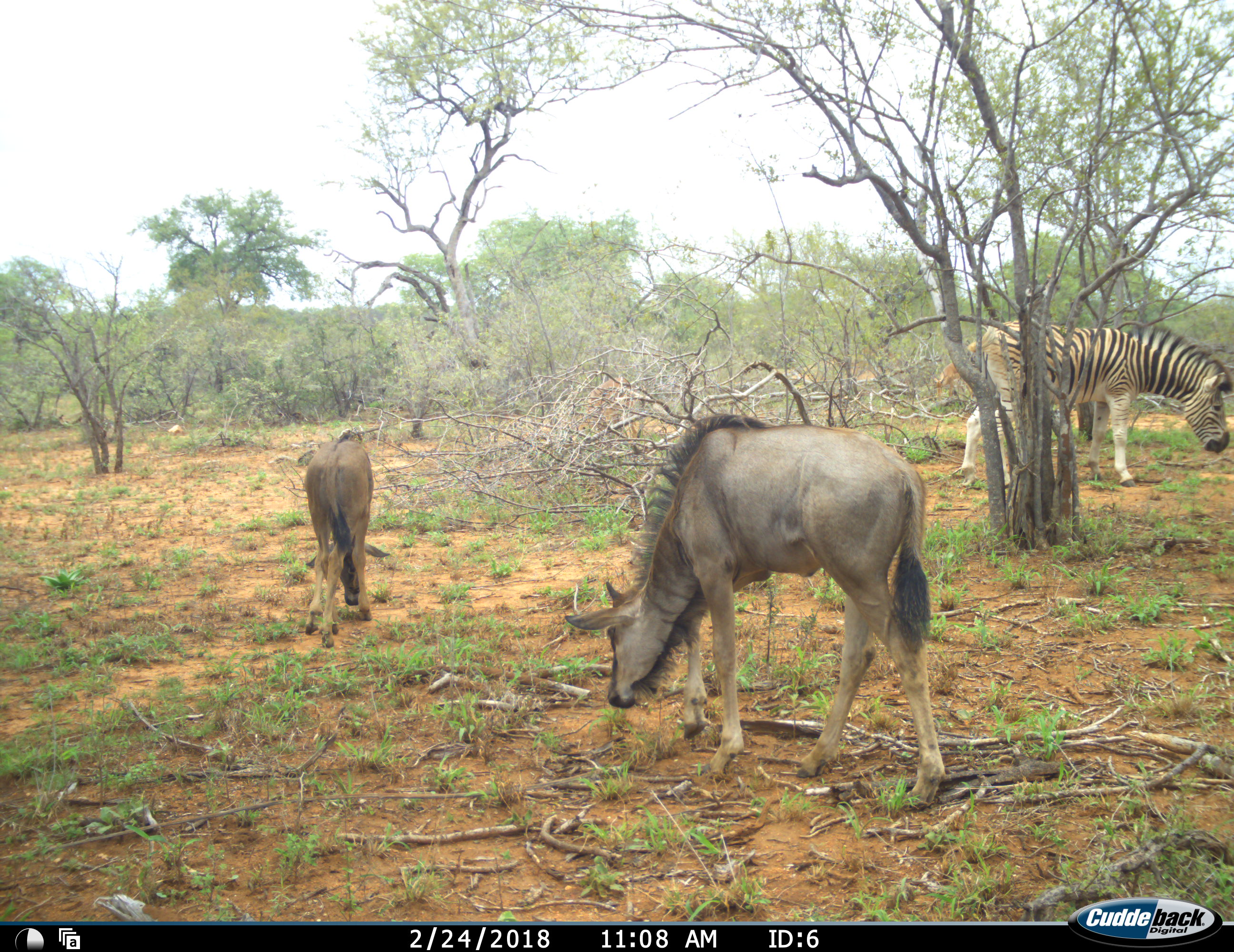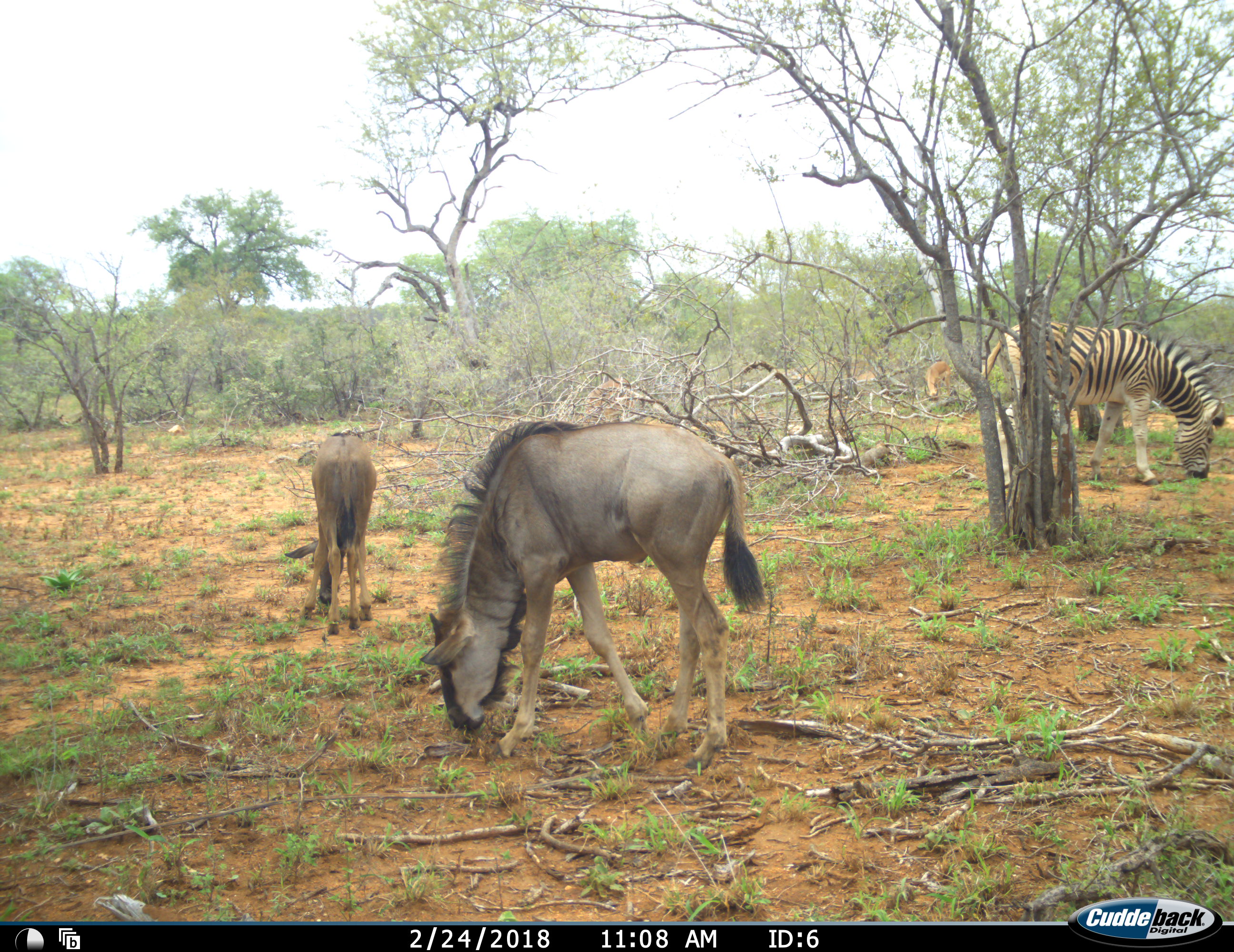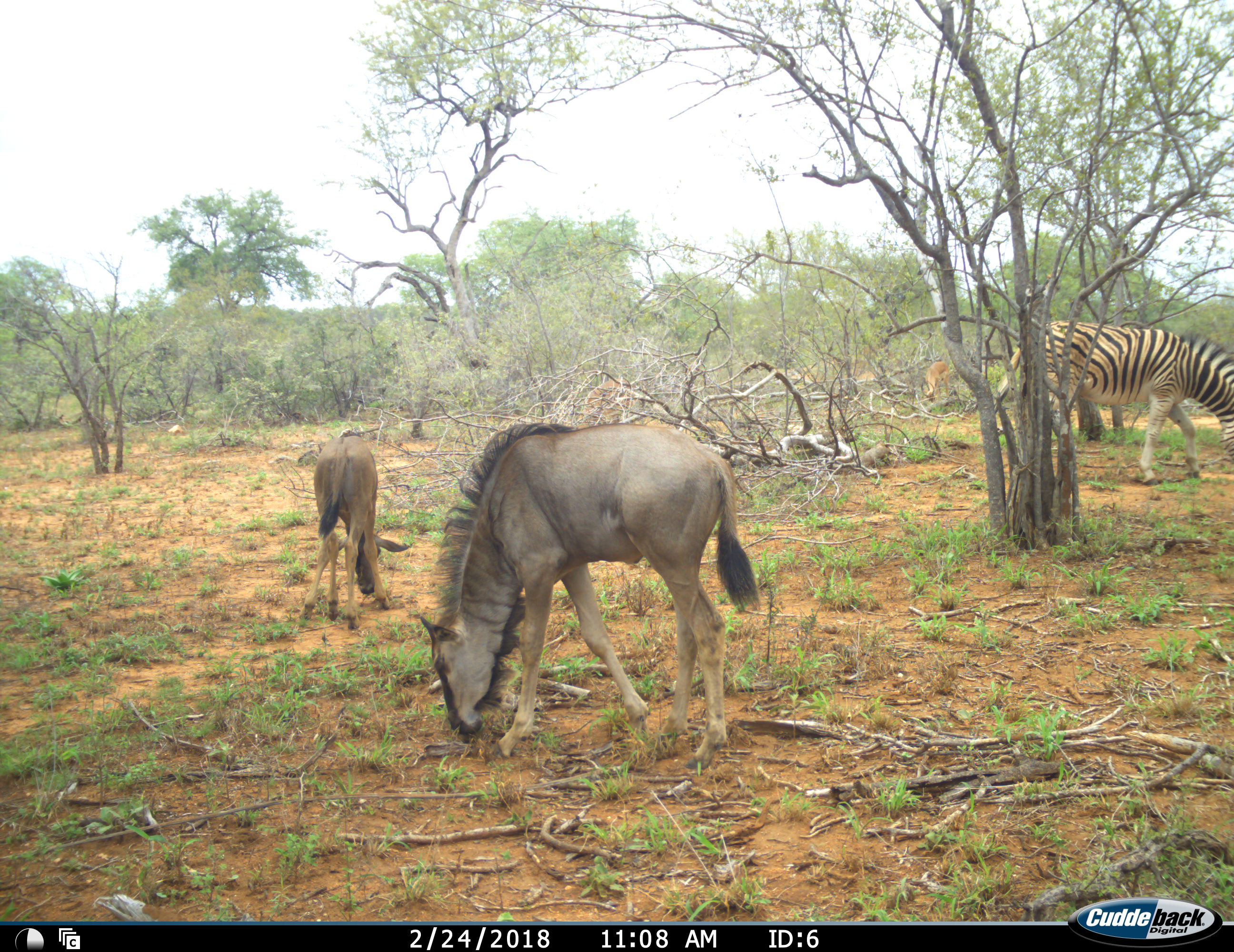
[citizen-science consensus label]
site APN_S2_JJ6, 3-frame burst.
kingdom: Animalia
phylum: Chordata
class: Mammalia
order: Artiodactyla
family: Bovidae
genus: Aepyceros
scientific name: Aepyceros melampus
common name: impala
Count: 1.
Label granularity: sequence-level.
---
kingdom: Animalia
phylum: Chordata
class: Mammalia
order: Artiodactyla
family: Bovidae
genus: Connochaetes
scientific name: Connochaetes taurinus taurinus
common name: blue wildebeest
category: wildebeestblue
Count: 2.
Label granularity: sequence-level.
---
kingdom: Animalia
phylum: Chordata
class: Mammalia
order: Perissodactyla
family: Equidae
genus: Equus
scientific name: Equus quagga burchellii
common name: burchell's zebra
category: zebraburchells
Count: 1.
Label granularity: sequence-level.